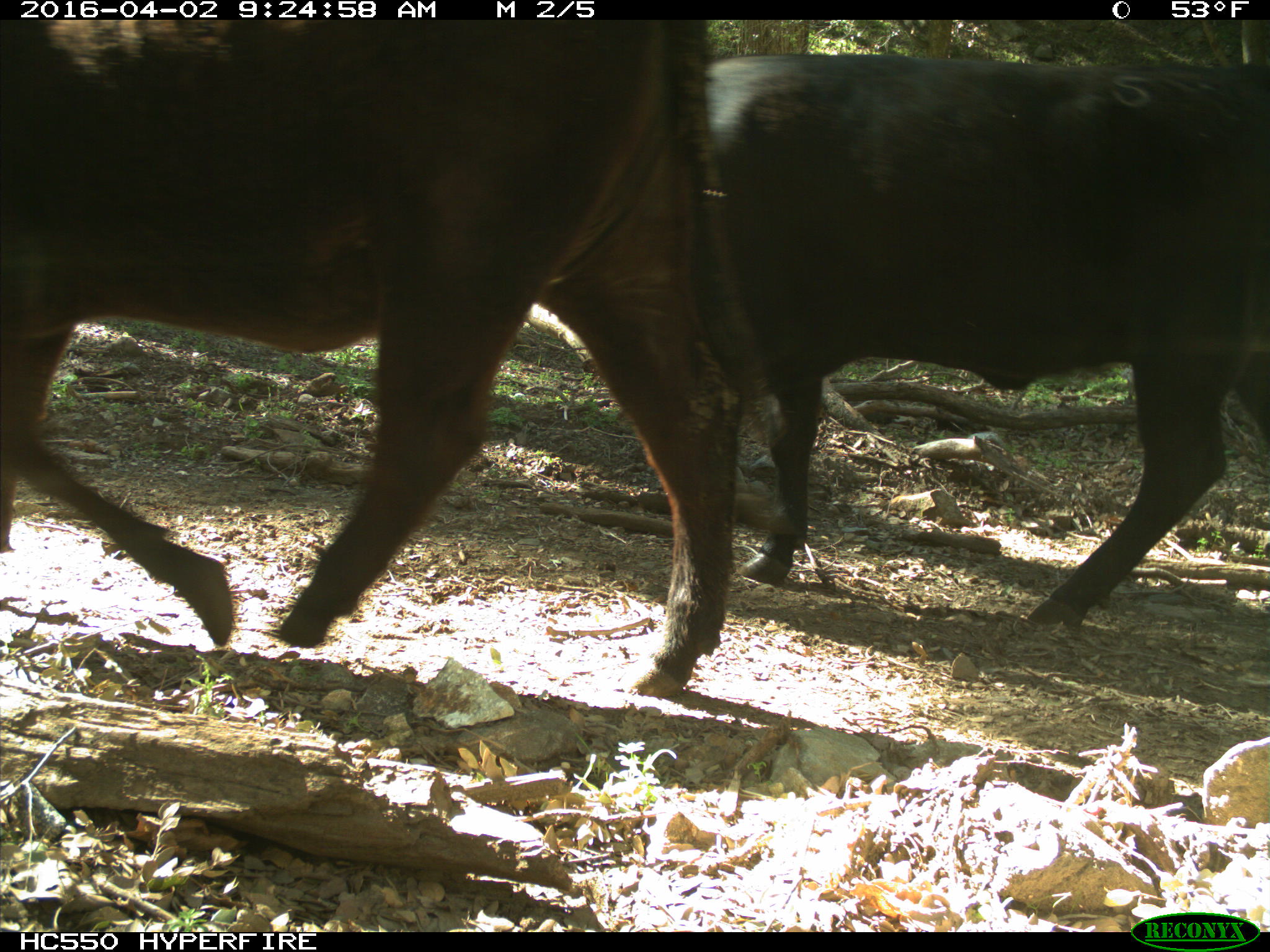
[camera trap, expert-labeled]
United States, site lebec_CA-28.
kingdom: Animalia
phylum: Chordata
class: Mammalia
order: Artiodactyla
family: Bovidae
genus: Bos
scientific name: Bos taurus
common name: domestic cow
Bos taurus (domestic cow).